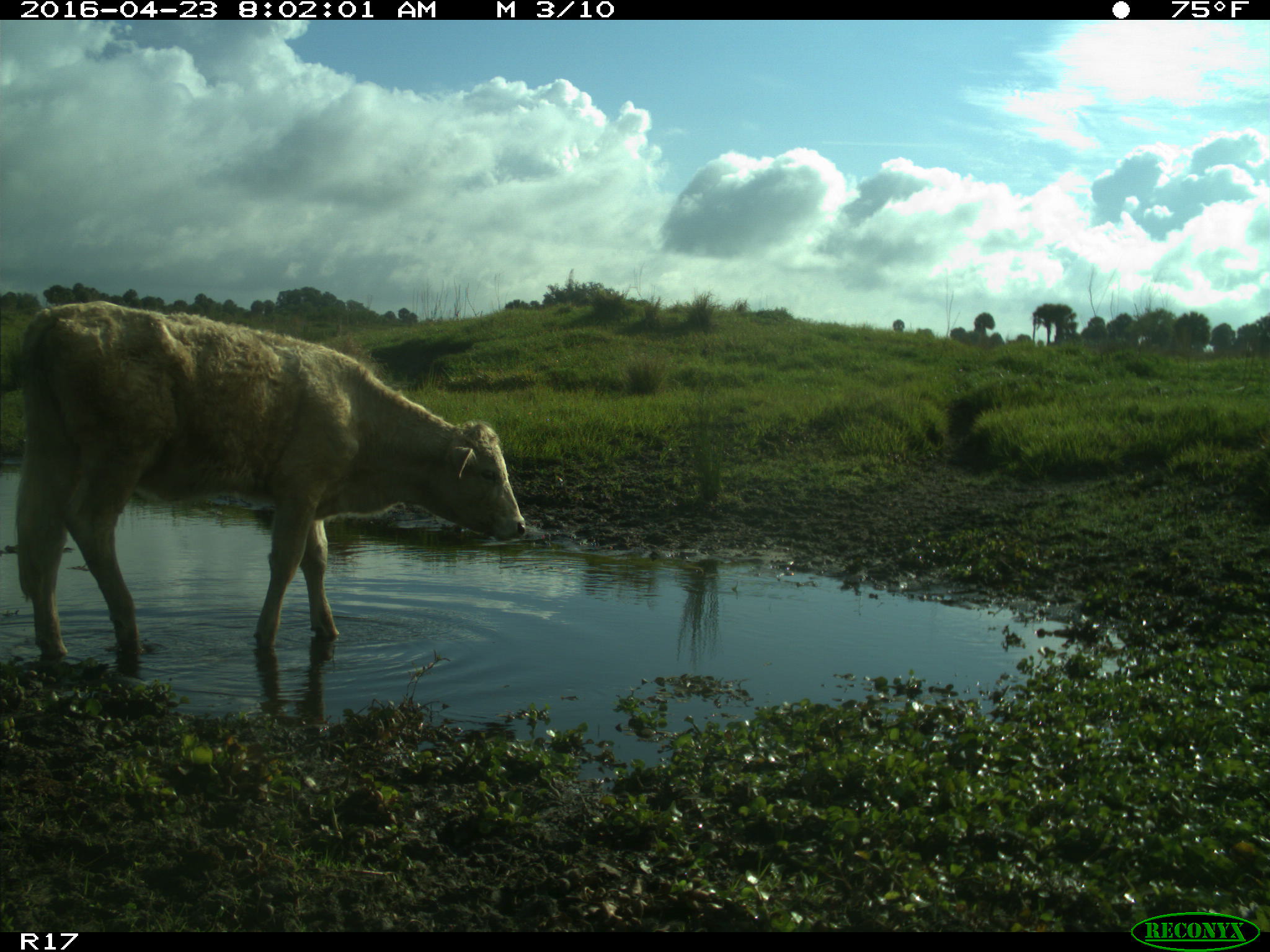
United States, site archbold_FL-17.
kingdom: Animalia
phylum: Chordata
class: Mammalia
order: Artiodactyla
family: Bovidae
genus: Bos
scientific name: Bos taurus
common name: domestic cow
Bos taurus (domestic cow).